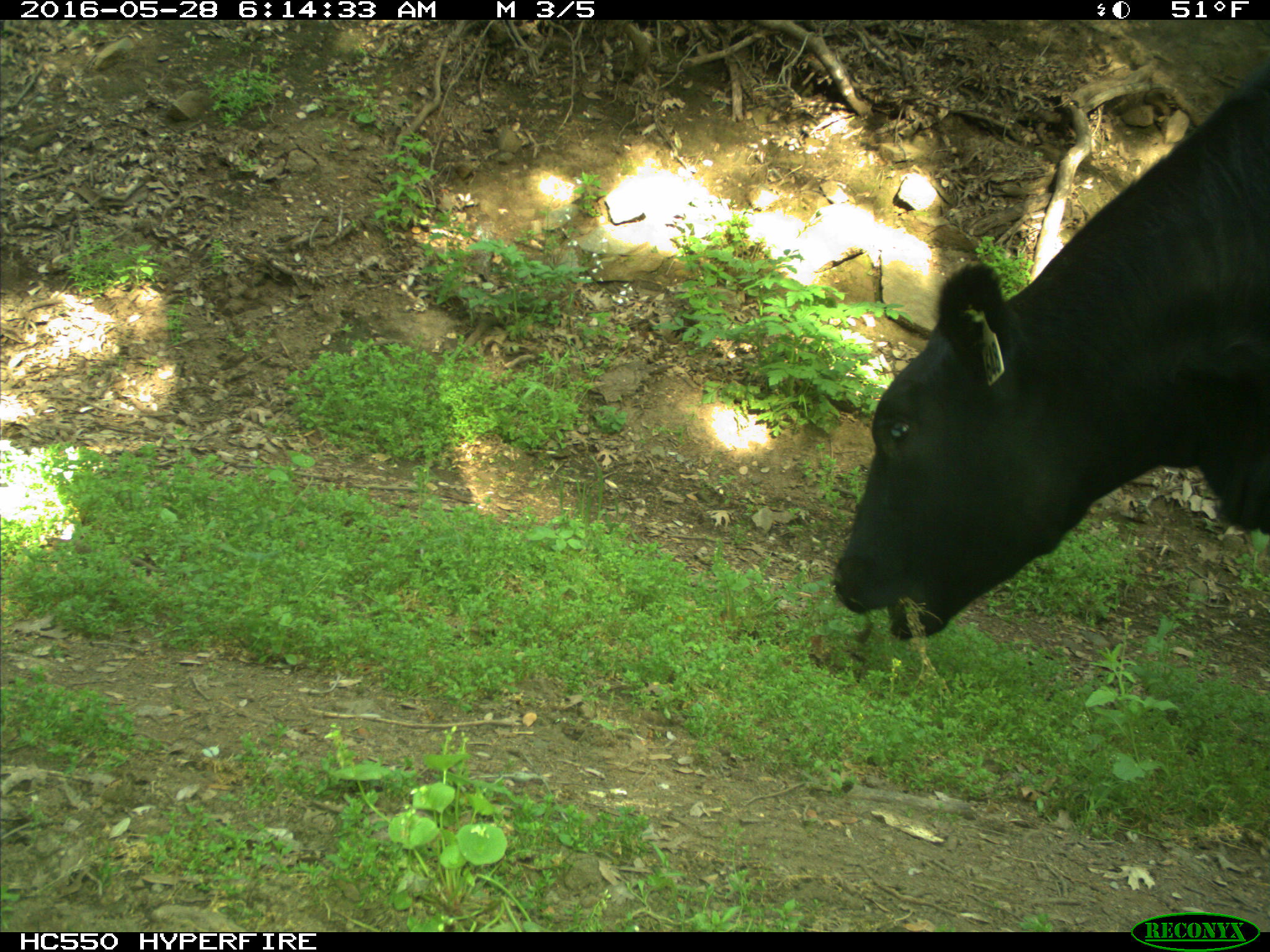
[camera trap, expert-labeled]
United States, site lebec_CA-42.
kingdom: Animalia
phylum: Chordata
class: Mammalia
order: Artiodactyla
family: Bovidae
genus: Bos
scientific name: Bos taurus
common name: domestic cow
Bos taurus (domestic cow).